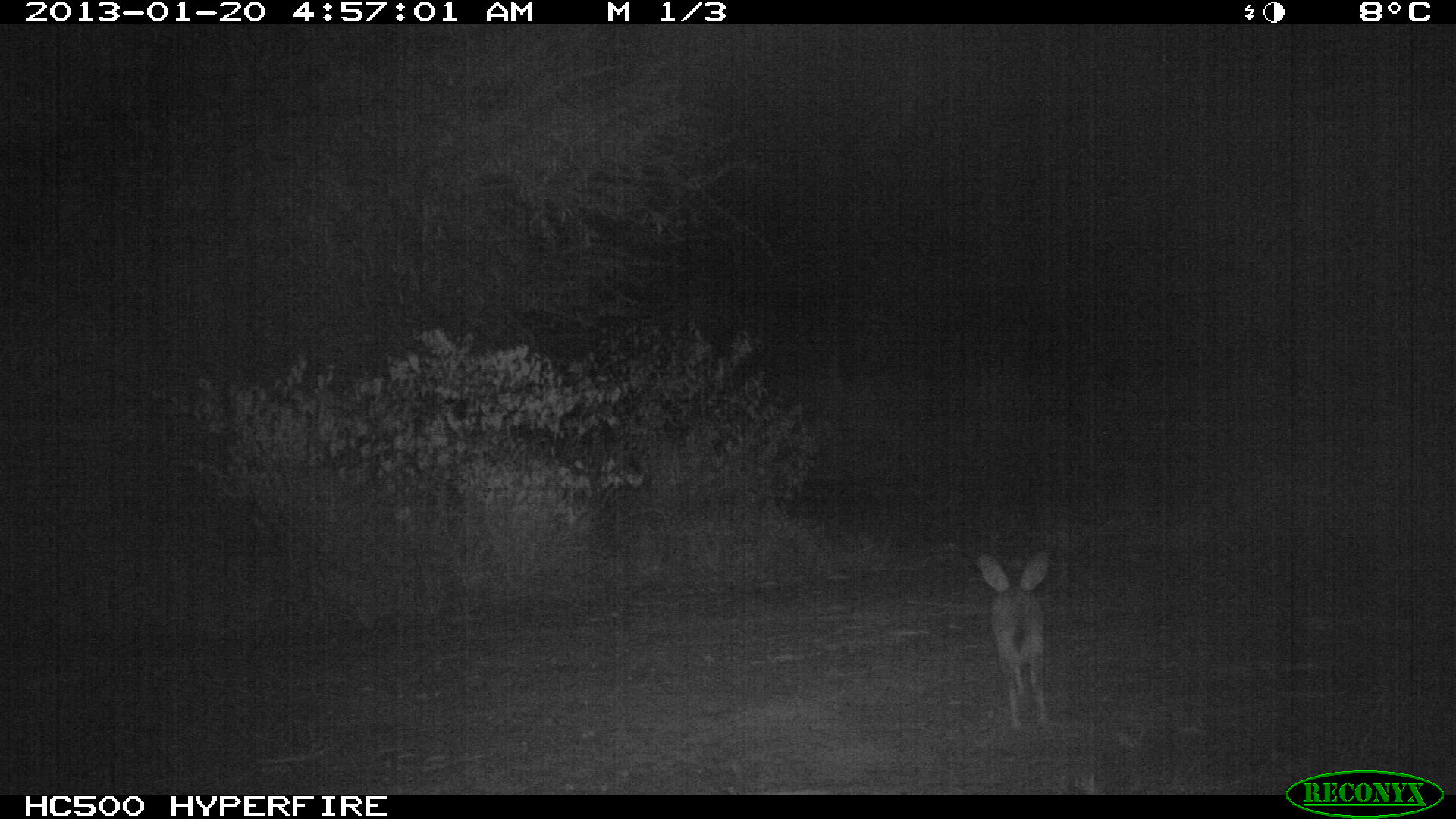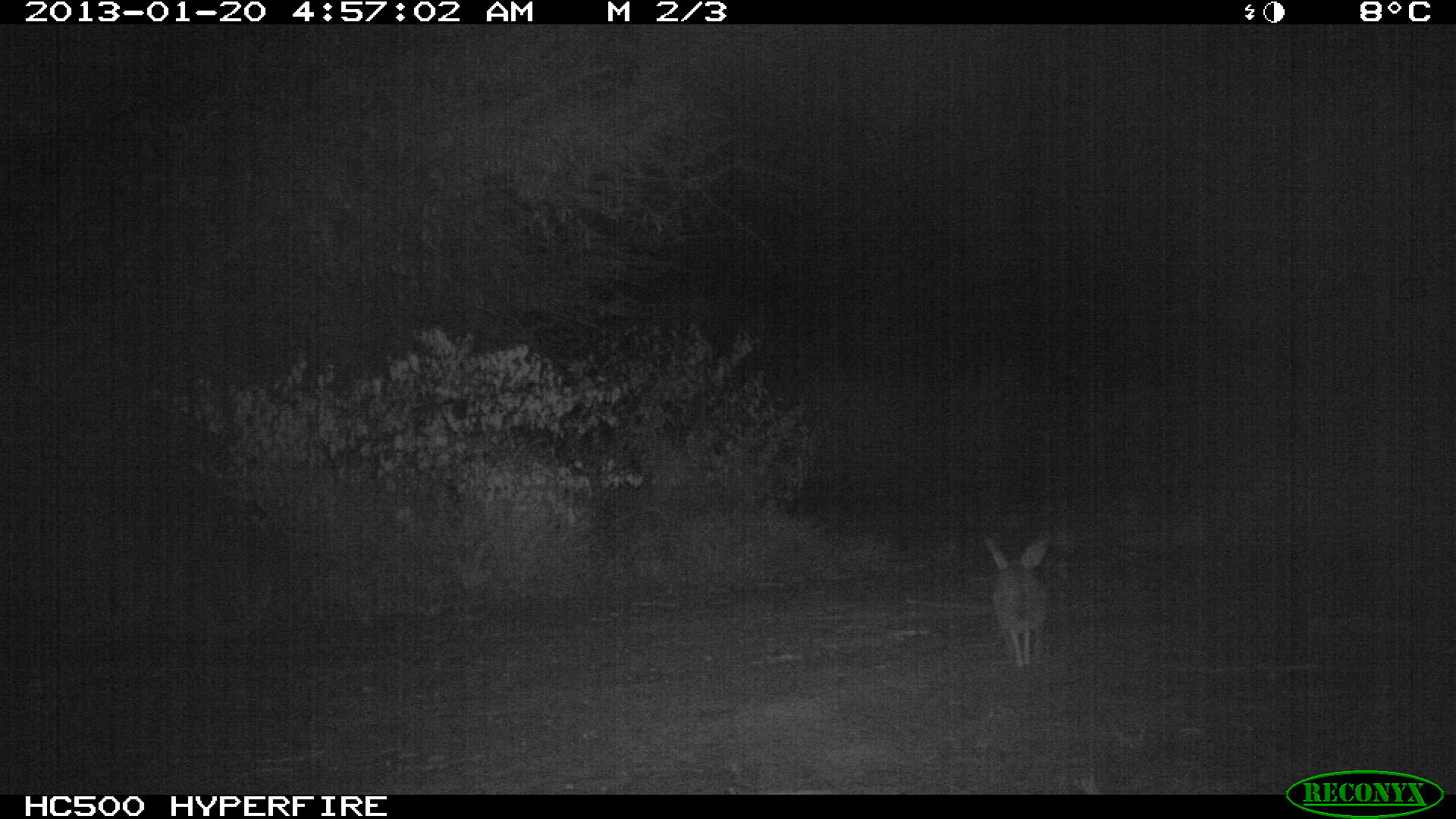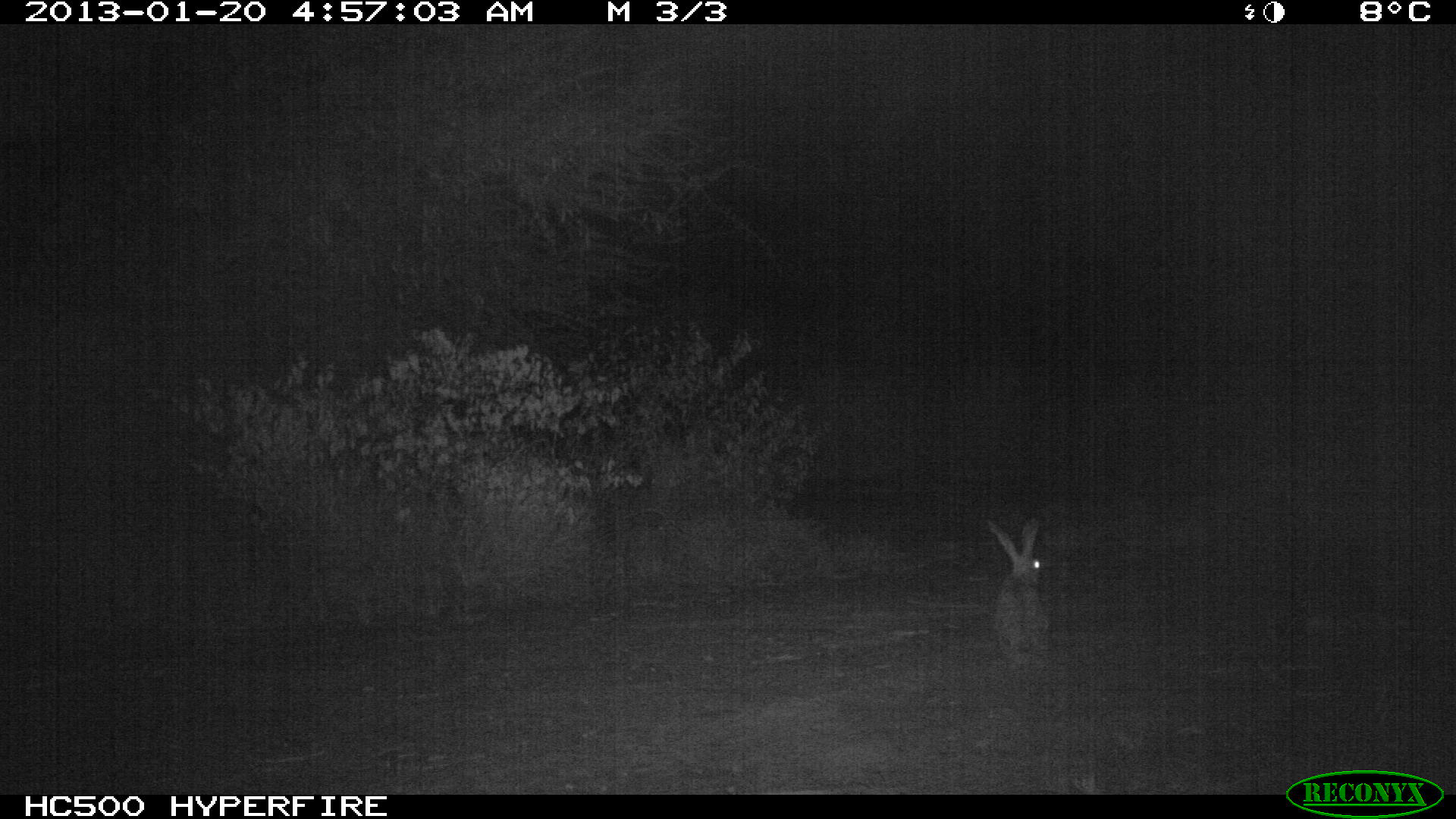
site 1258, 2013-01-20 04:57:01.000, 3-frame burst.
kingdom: Animalia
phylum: Chordata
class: Mammalia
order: Lagomorpha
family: Leporidae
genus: Lepus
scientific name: Lepus saxatilis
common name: scrub hare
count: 1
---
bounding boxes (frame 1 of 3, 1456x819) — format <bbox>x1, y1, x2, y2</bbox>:
lepus saxatilis: <bbox>975, 546, 1048, 718</bbox>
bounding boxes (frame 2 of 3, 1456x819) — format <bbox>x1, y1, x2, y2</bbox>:
lepus saxatilis: <bbox>982, 536, 1039, 661</bbox>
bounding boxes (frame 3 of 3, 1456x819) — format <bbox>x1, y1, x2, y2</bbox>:
lepus saxatilis: <bbox>984, 508, 1051, 668</bbox>